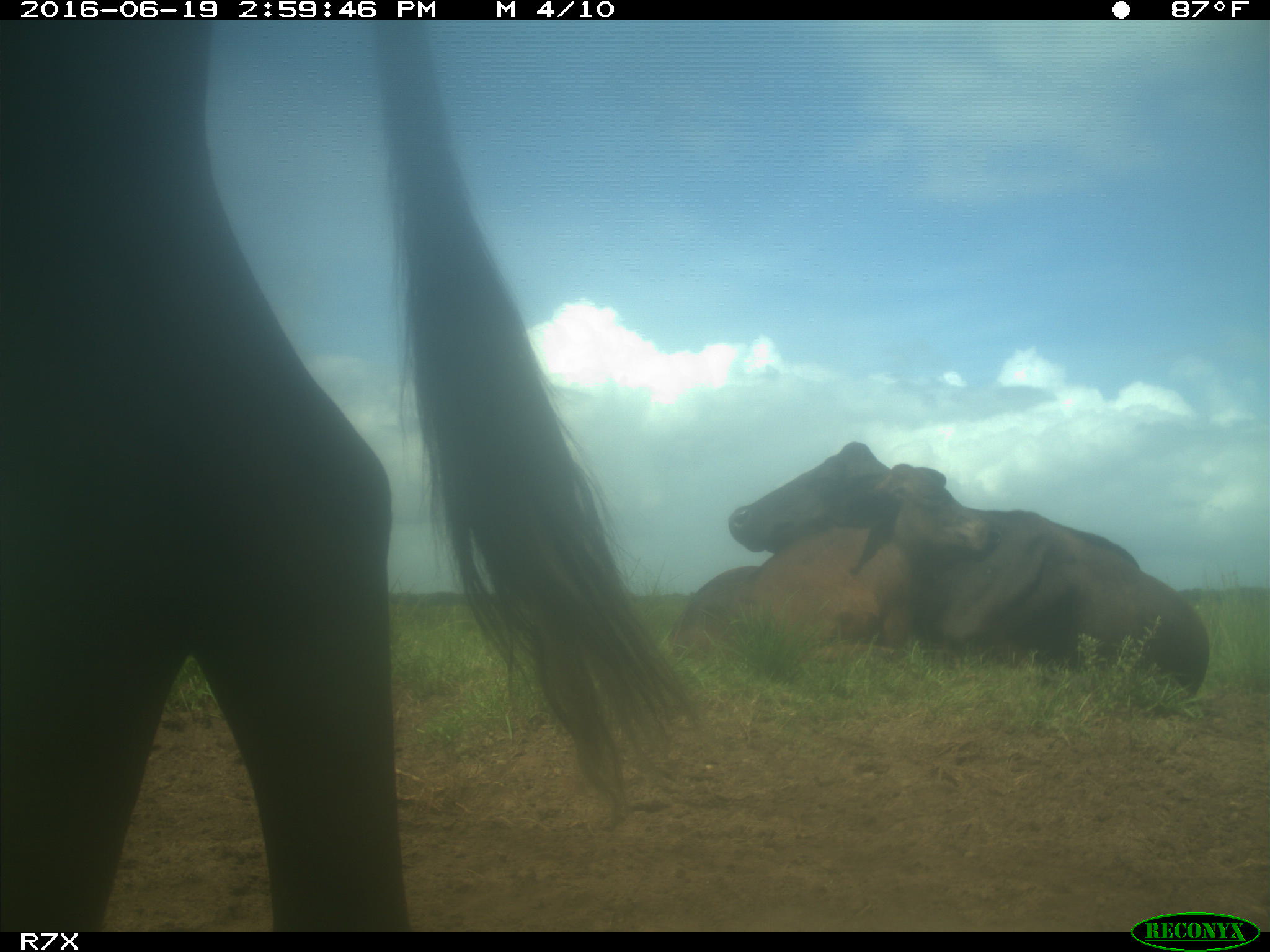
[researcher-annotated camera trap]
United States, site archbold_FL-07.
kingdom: Animalia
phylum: Chordata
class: Mammalia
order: Artiodactyla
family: Bovidae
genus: Bos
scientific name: Bos taurus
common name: domestic cow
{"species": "Bos taurus (domestic cow)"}